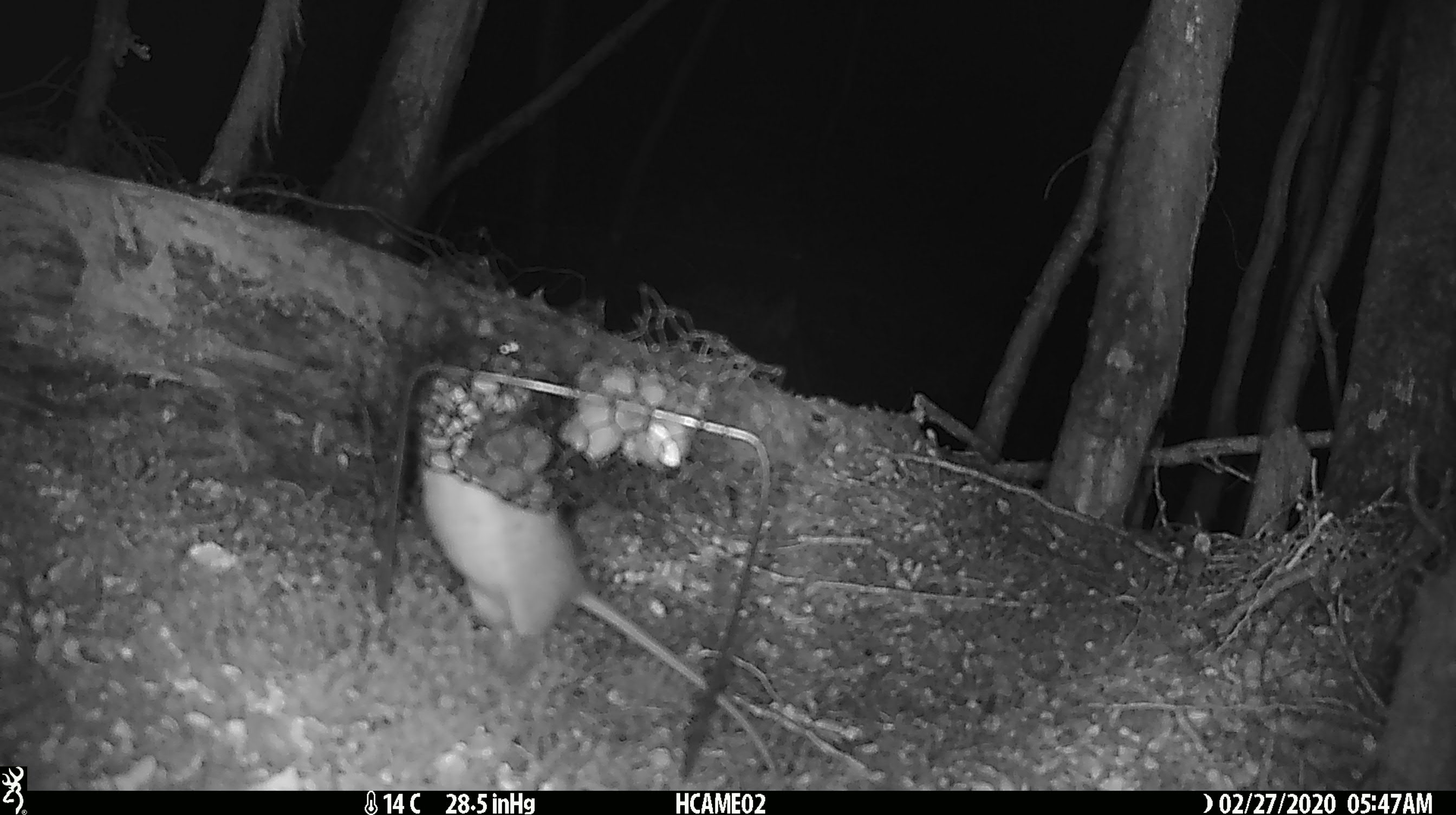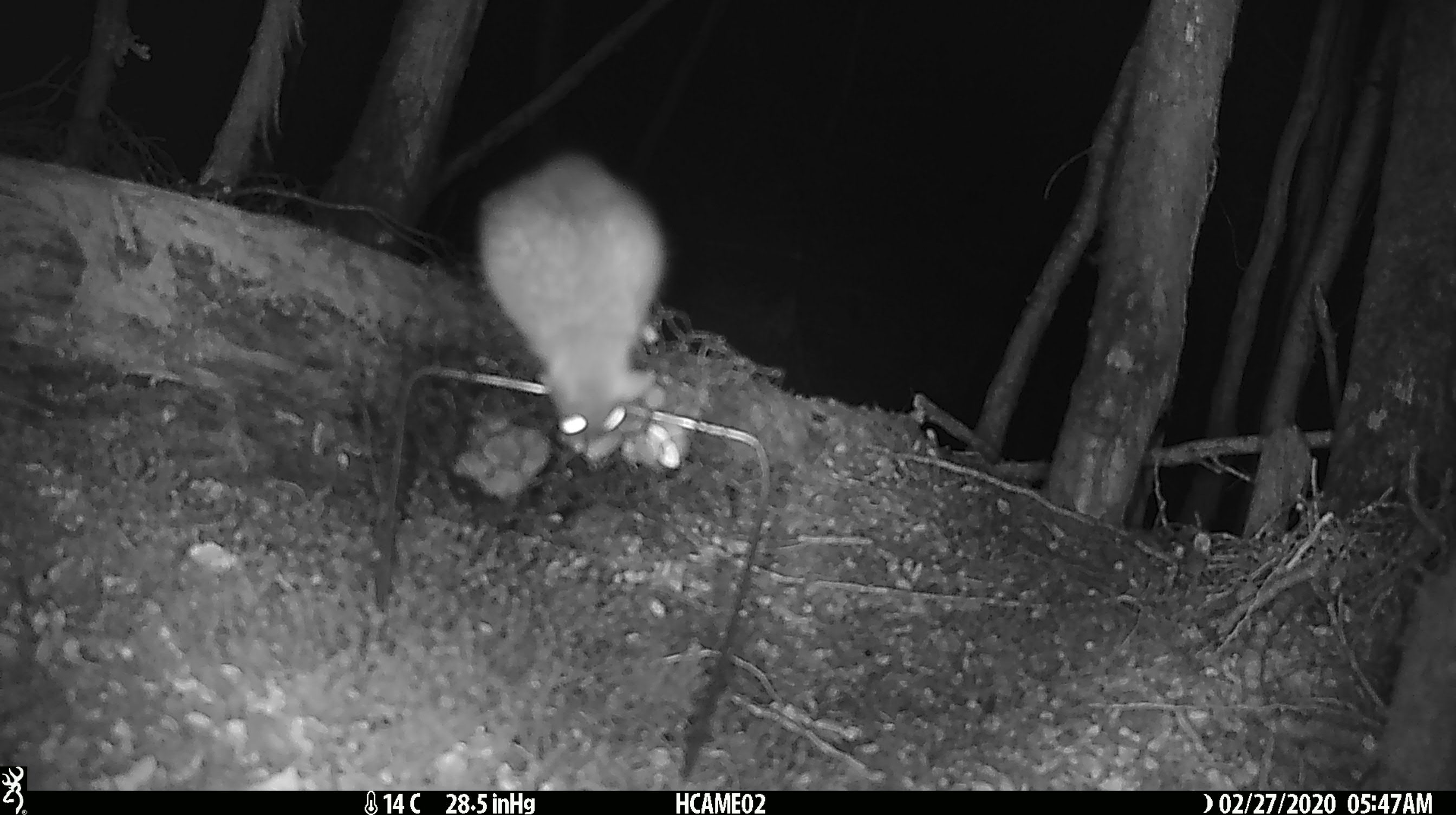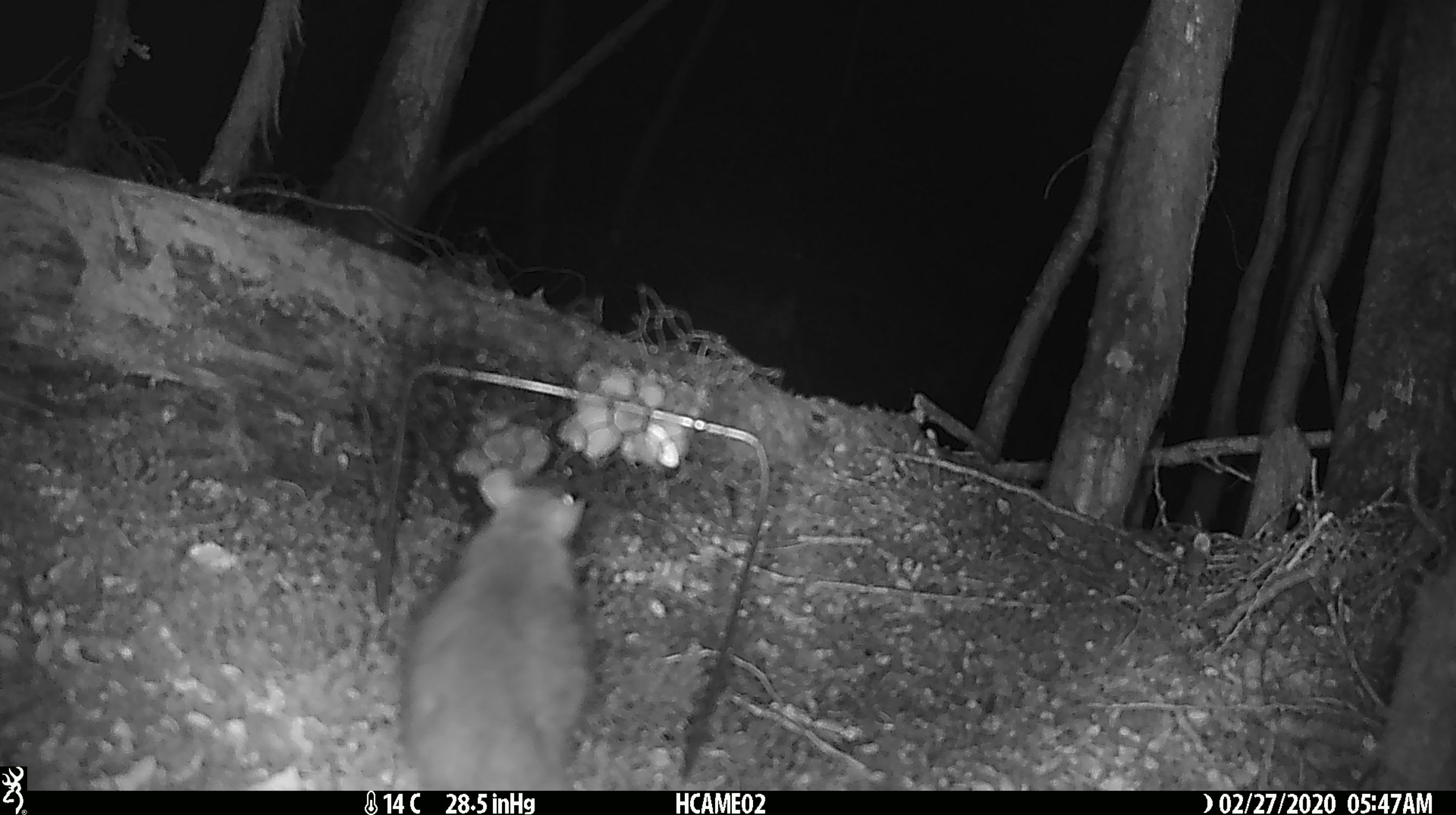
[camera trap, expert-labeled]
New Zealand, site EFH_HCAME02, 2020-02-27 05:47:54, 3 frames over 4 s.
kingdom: Animalia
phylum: Chordata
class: Mammalia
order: Rodentia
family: Muridae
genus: Rattus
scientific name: Rattus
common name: rat